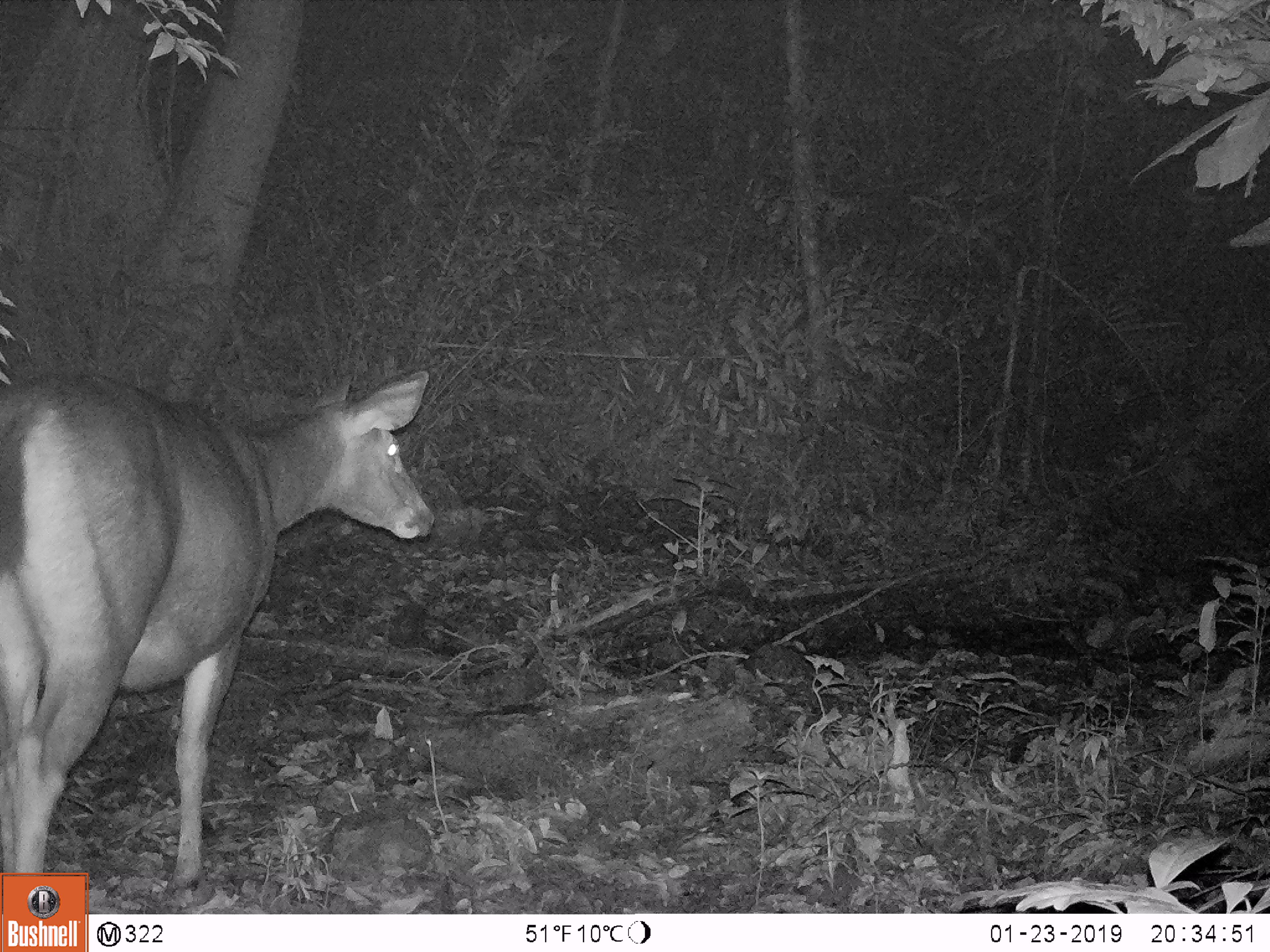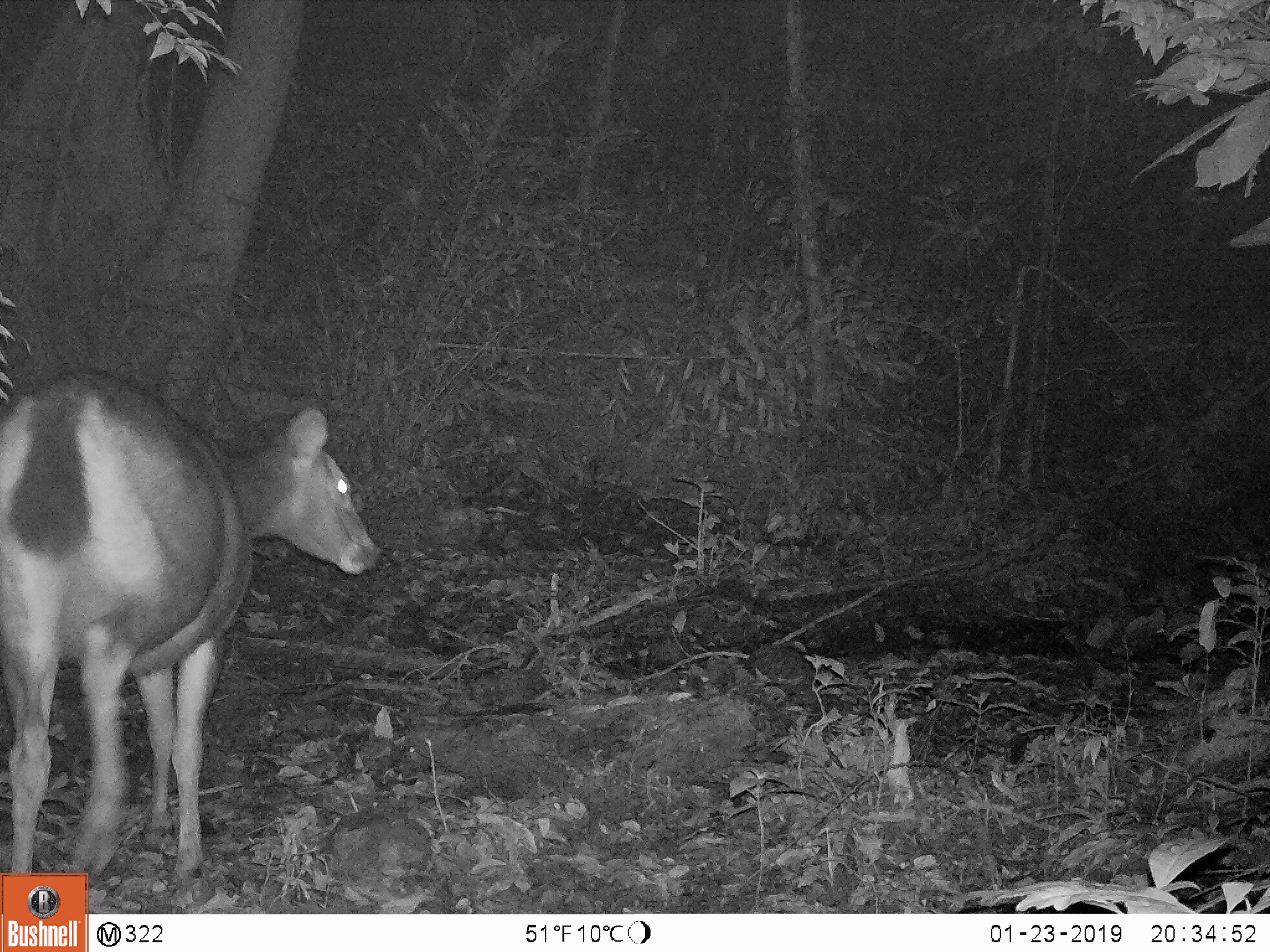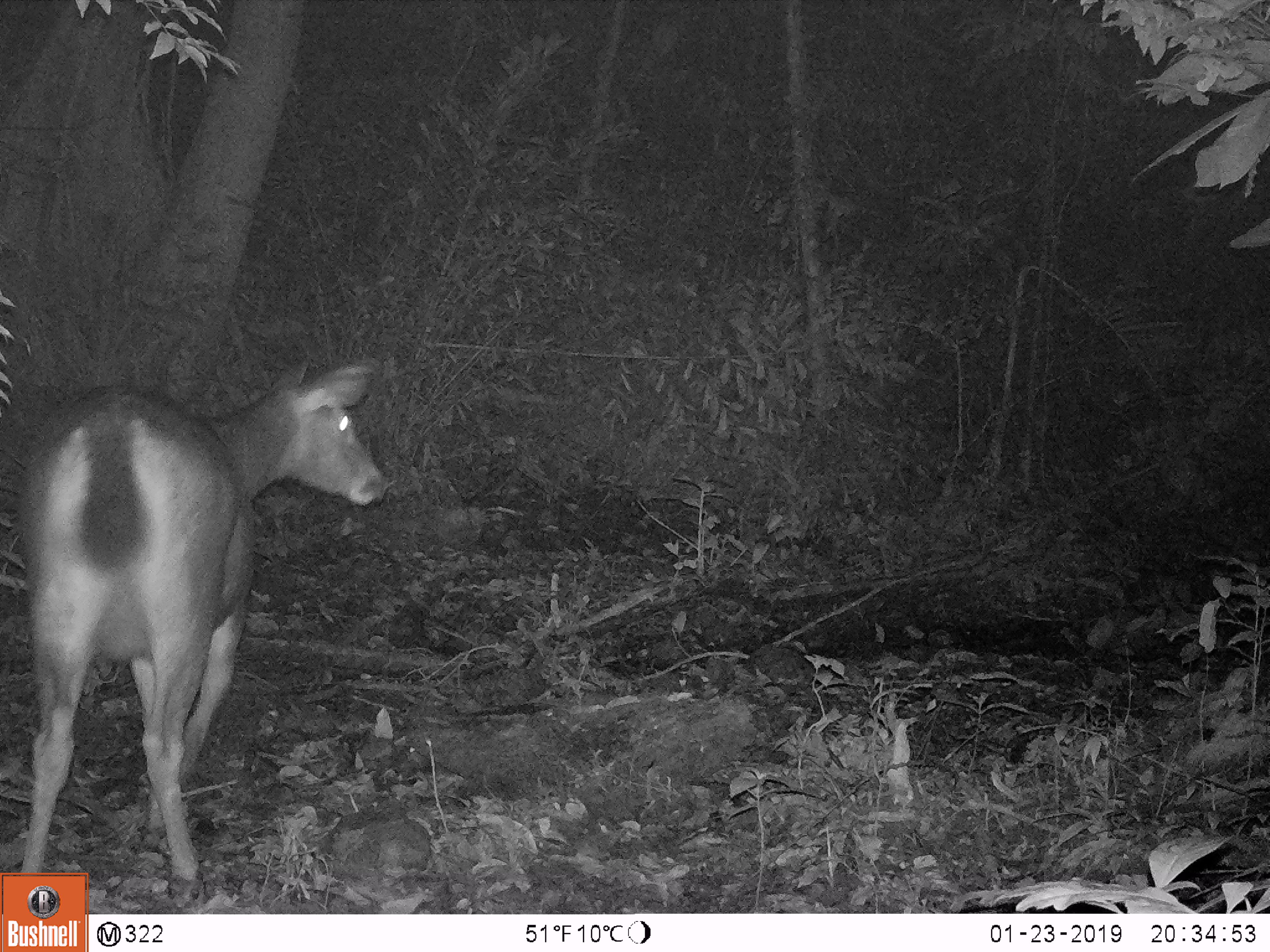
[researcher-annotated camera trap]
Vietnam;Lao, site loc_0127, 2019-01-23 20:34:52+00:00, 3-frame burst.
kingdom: Animalia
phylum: Chordata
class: Mammalia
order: Artiodactyla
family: Cervidae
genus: Rusa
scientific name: Rusa unicolor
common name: sambar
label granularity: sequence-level